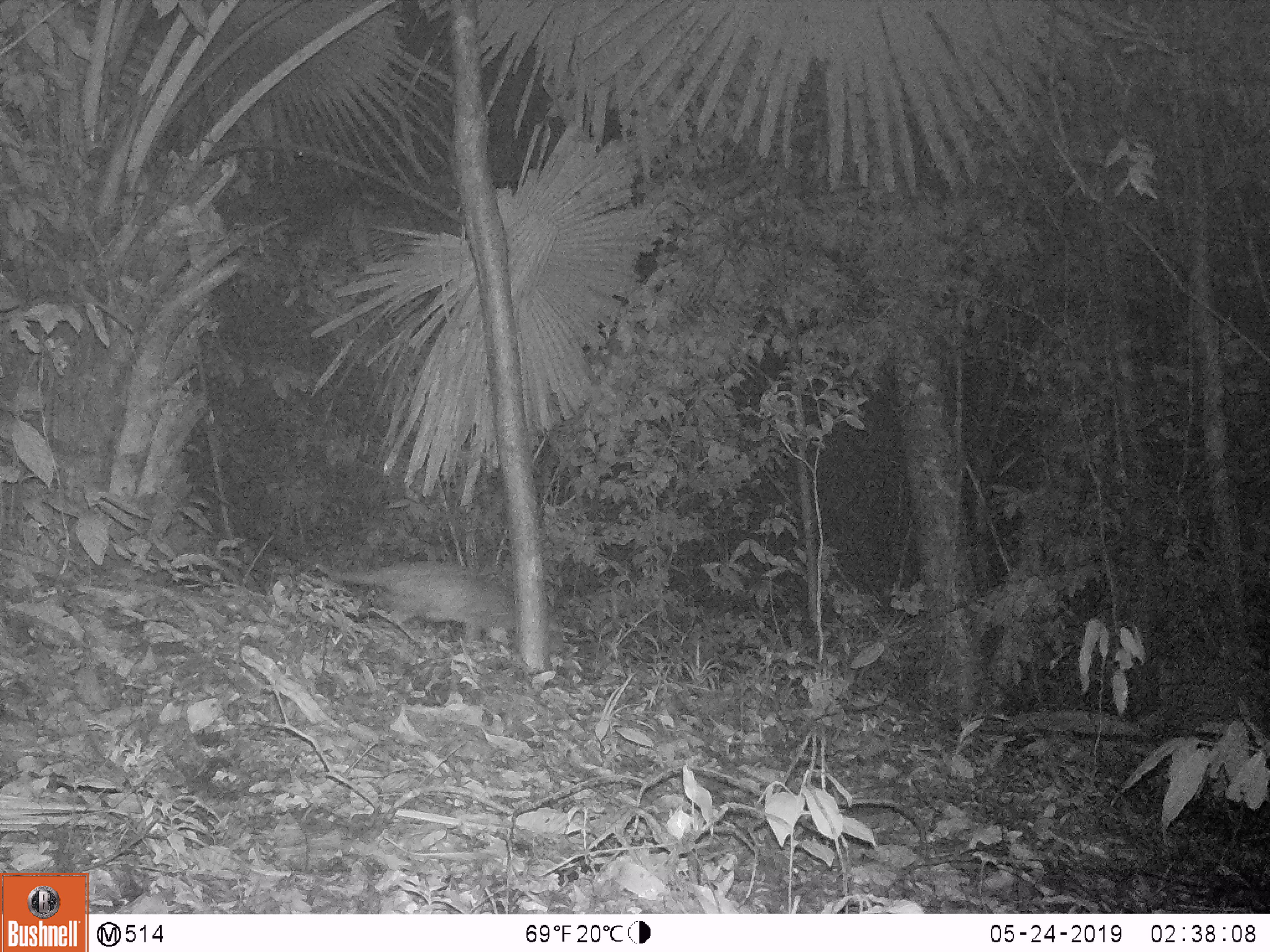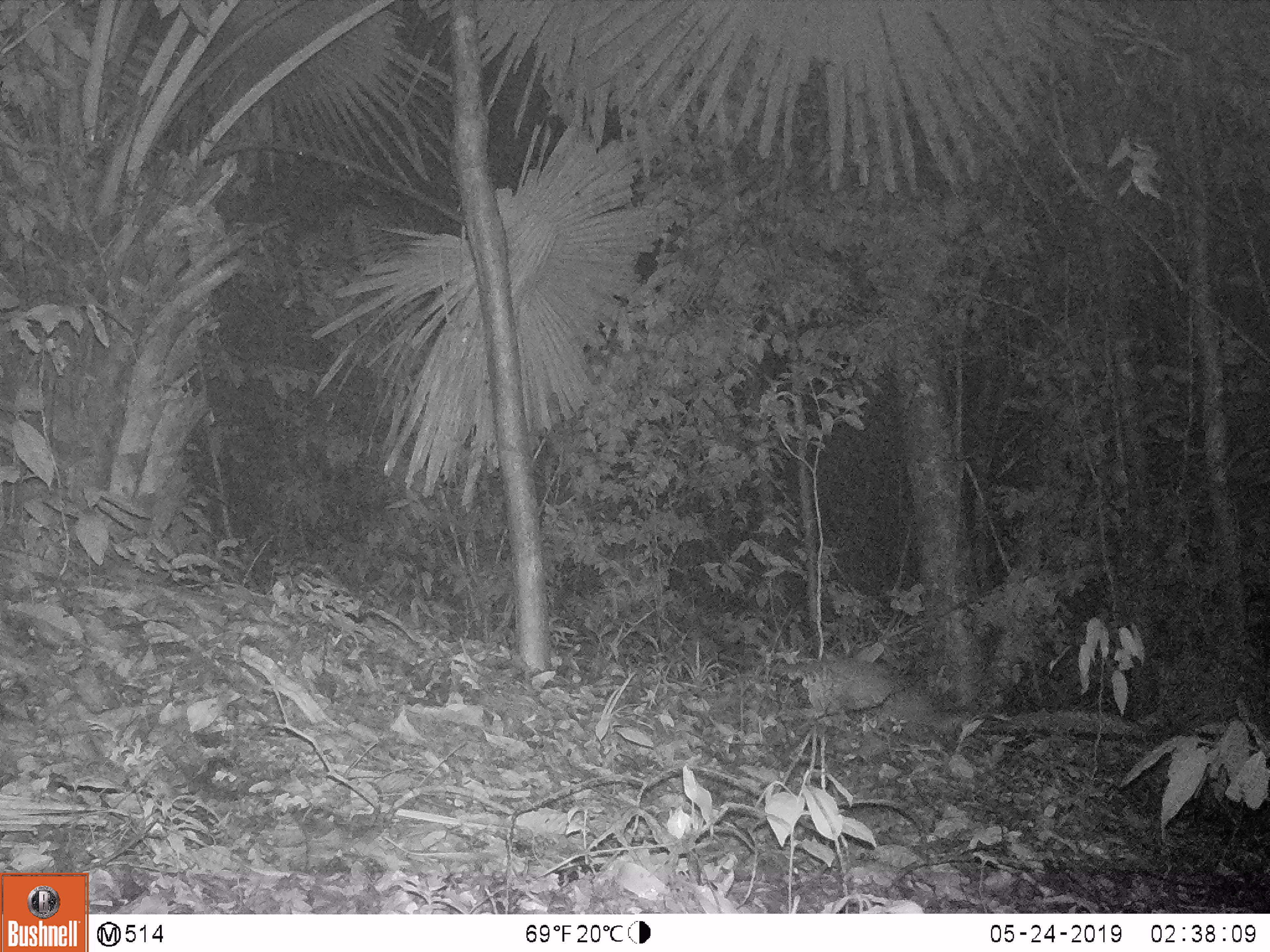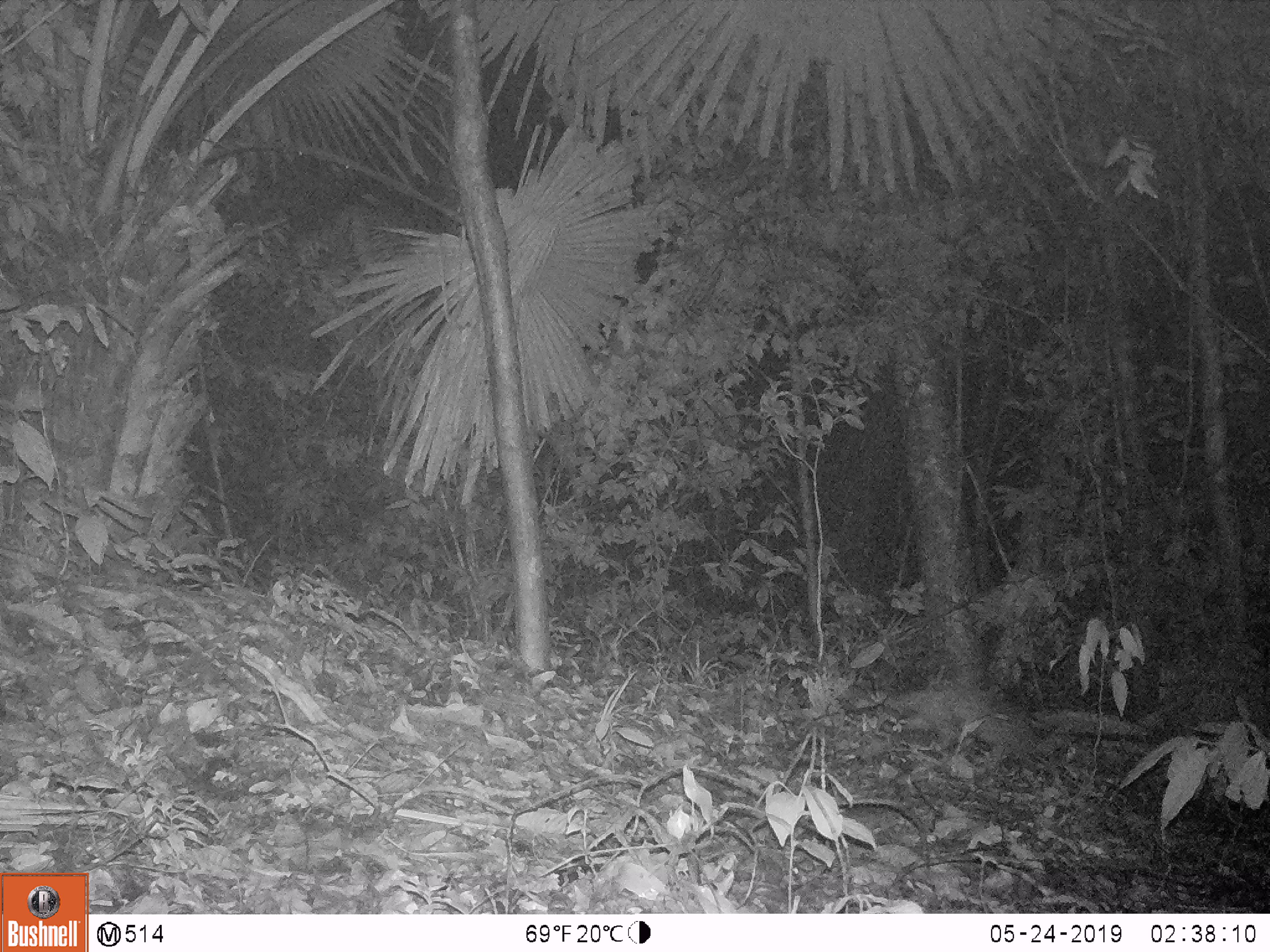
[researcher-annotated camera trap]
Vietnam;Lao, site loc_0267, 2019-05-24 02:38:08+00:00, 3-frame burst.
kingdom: Animalia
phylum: Chordata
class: Mammalia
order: Carnivora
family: Viverridae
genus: Paguma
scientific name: Paguma larvata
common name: masked palm civet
Masked palm civet (Paguma larvata). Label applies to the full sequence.